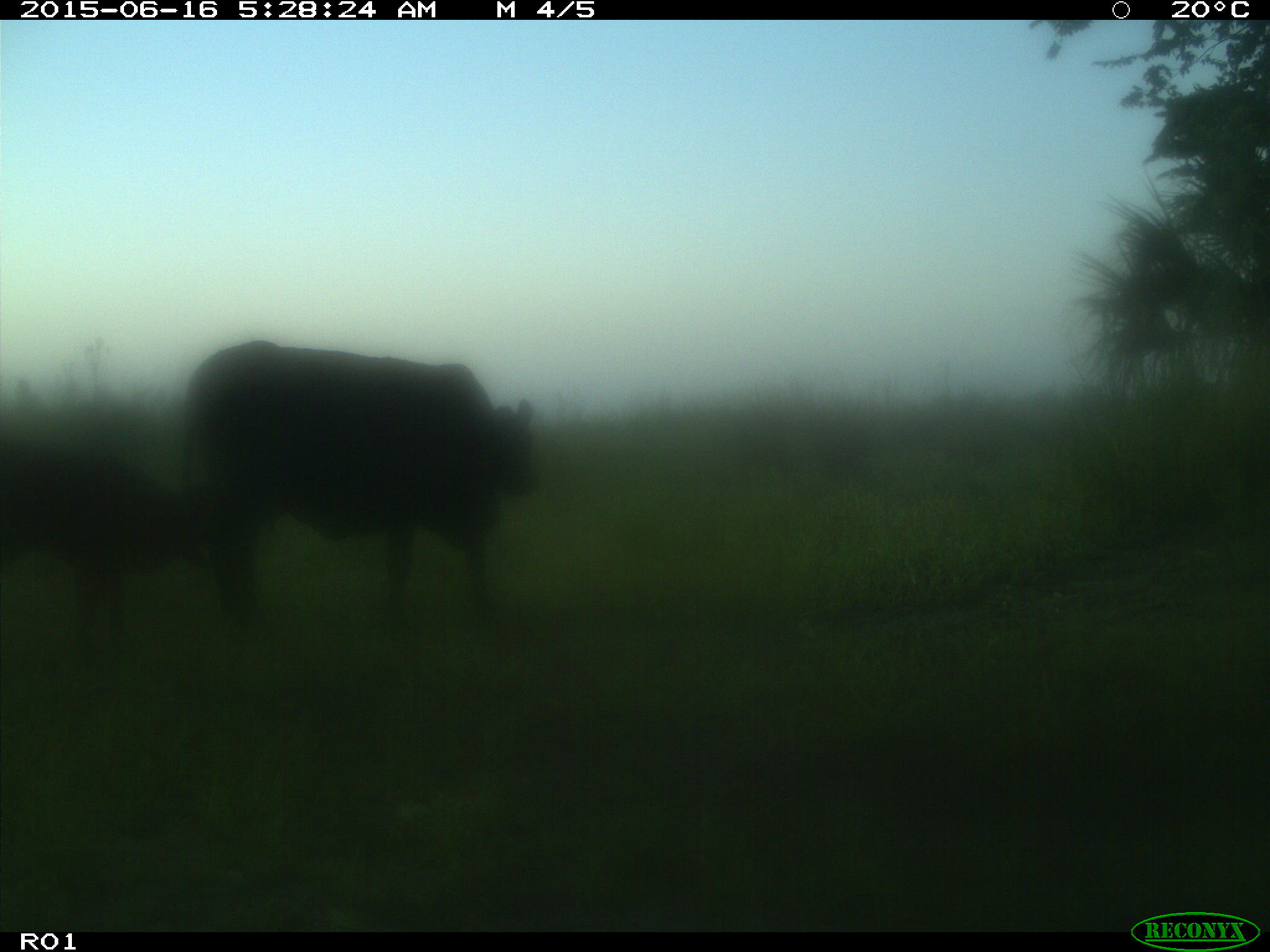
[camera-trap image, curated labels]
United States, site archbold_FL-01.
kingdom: Animalia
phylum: Chordata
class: Mammalia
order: Artiodactyla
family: Bovidae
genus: Bos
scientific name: Bos taurus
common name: domestic cow